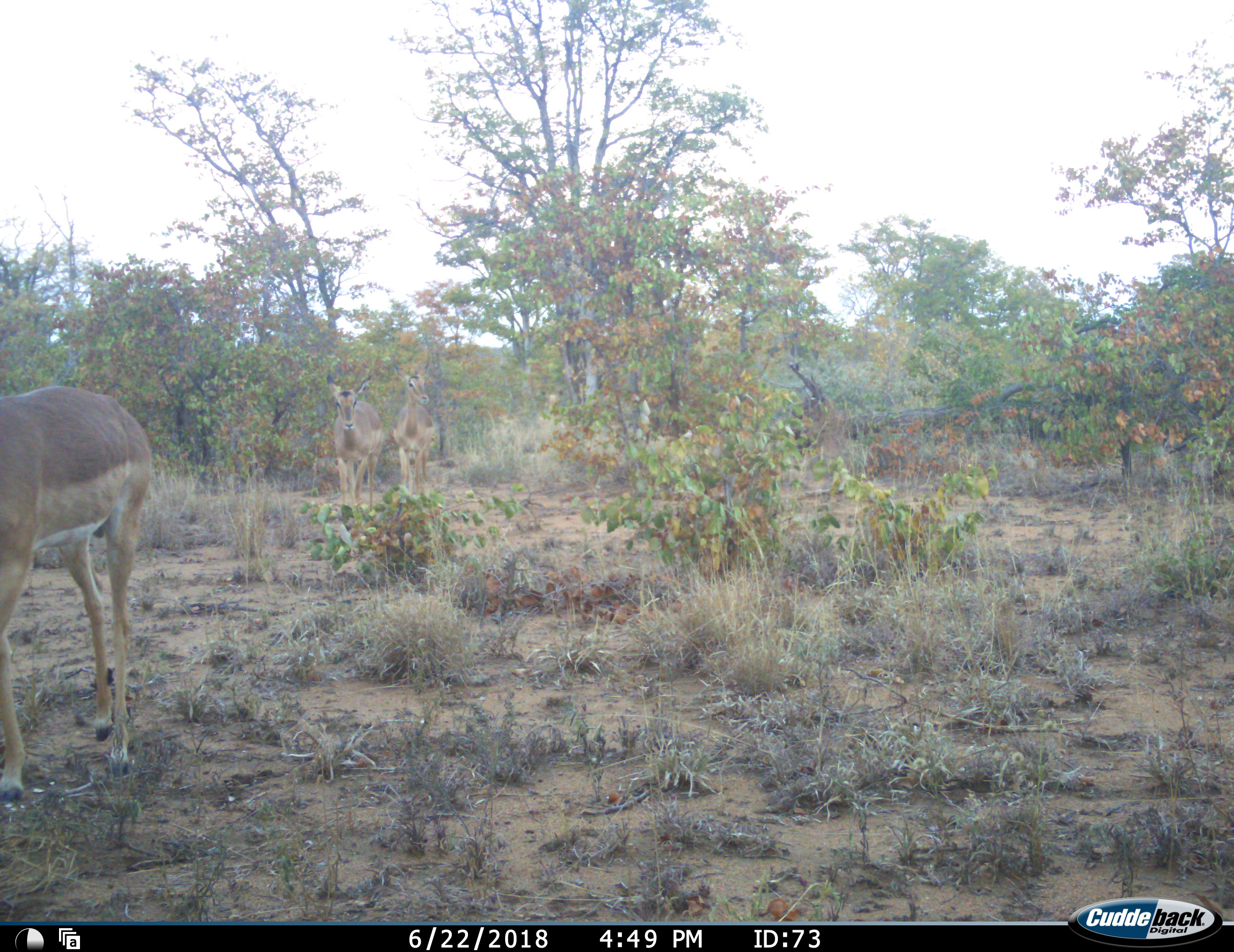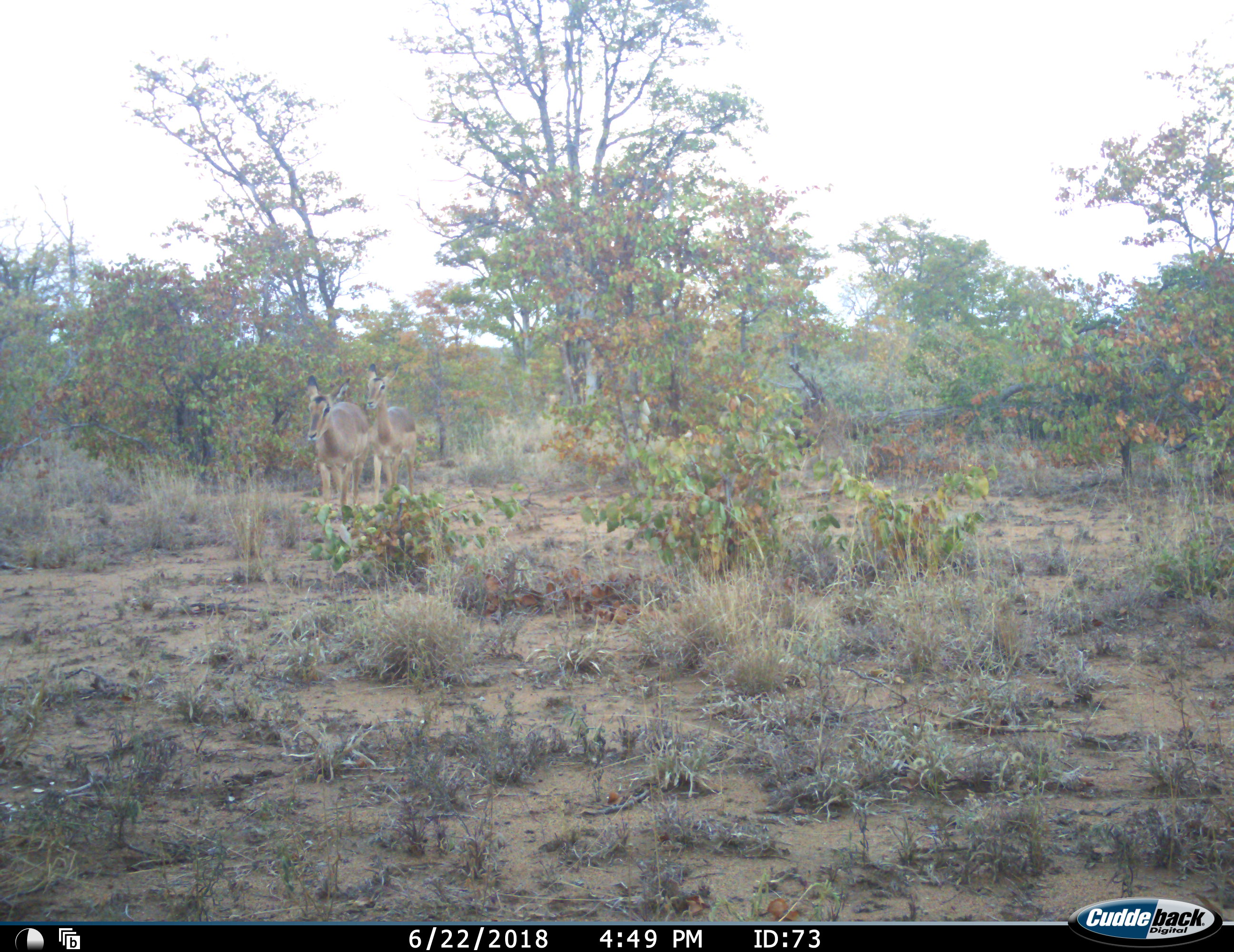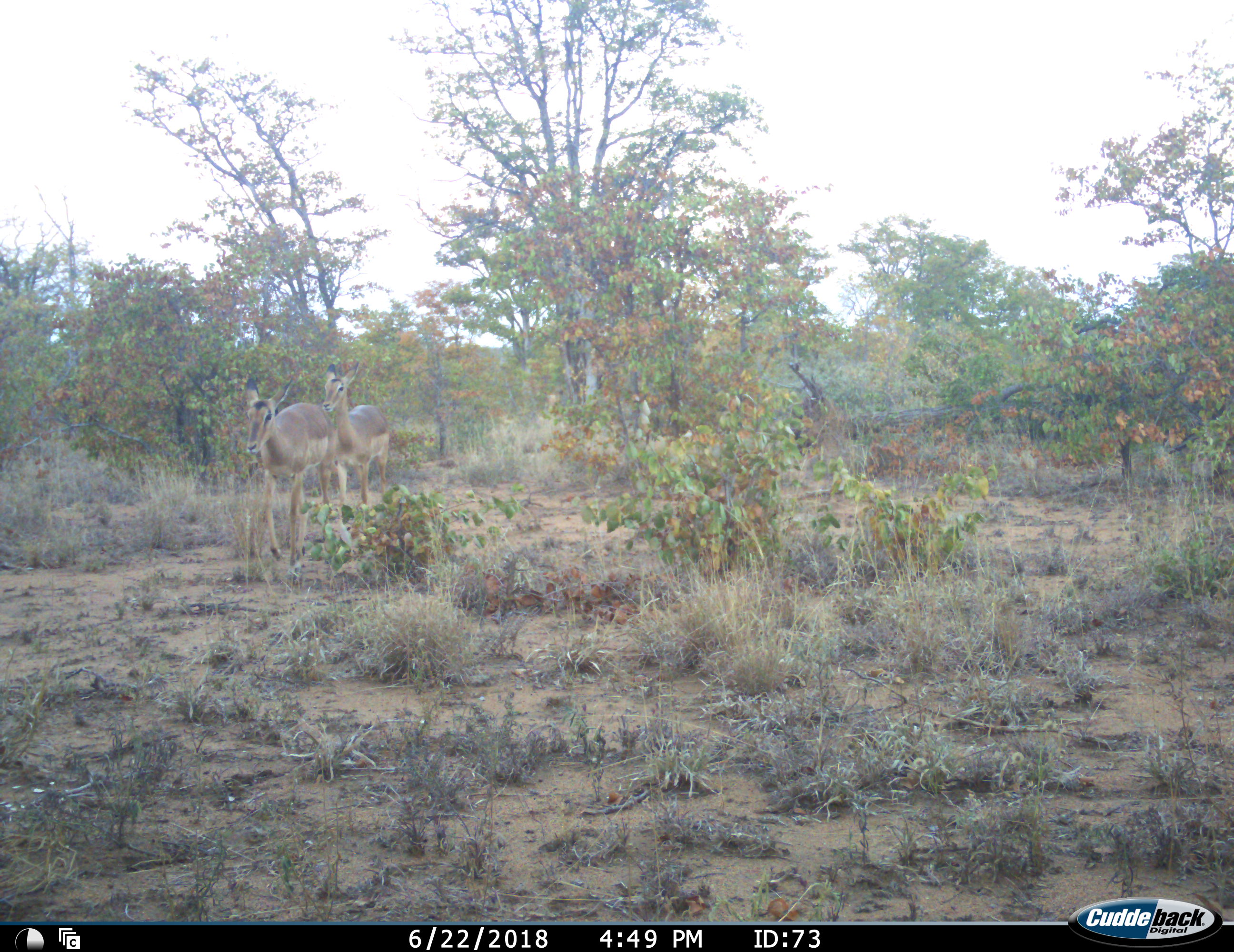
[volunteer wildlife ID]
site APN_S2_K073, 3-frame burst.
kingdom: Animalia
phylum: Chordata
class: Mammalia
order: Artiodactyla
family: Bovidae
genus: Aepyceros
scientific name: Aepyceros melampus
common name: impala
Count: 3.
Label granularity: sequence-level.